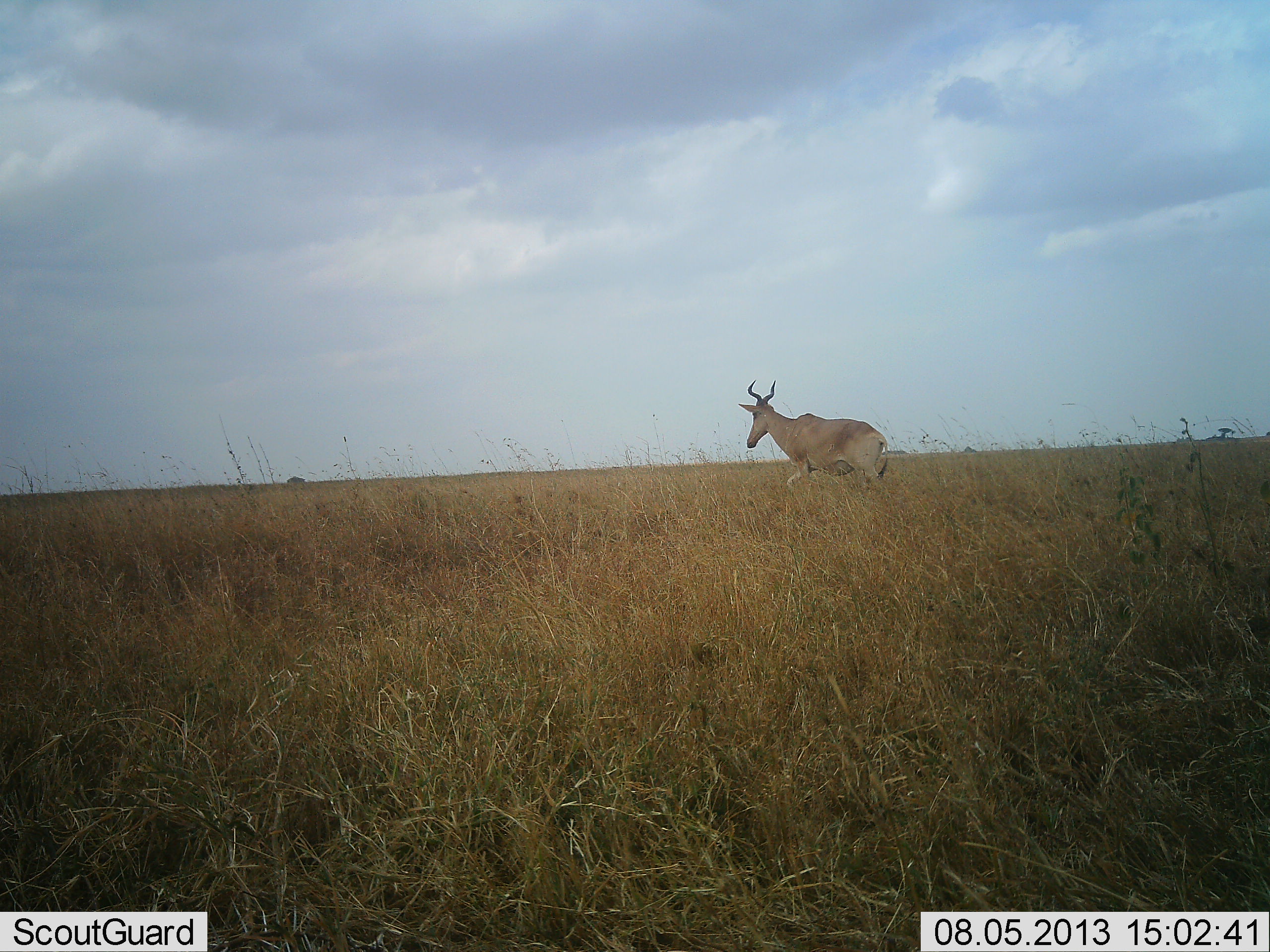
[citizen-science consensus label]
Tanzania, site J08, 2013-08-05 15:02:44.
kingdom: Animalia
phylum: Chordata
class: Mammalia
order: Artiodactyla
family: Bovidae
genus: Alcelaphus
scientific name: Alcelaphus buselaphus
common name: hartebeest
Hartebeest (Alcelaphus buselaphus), count 1. Behavior (volunteer vote fractions): standing 16%, resting 0%, moving 94%, interacting 0%. Young present (vote fraction): 0%. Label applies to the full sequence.